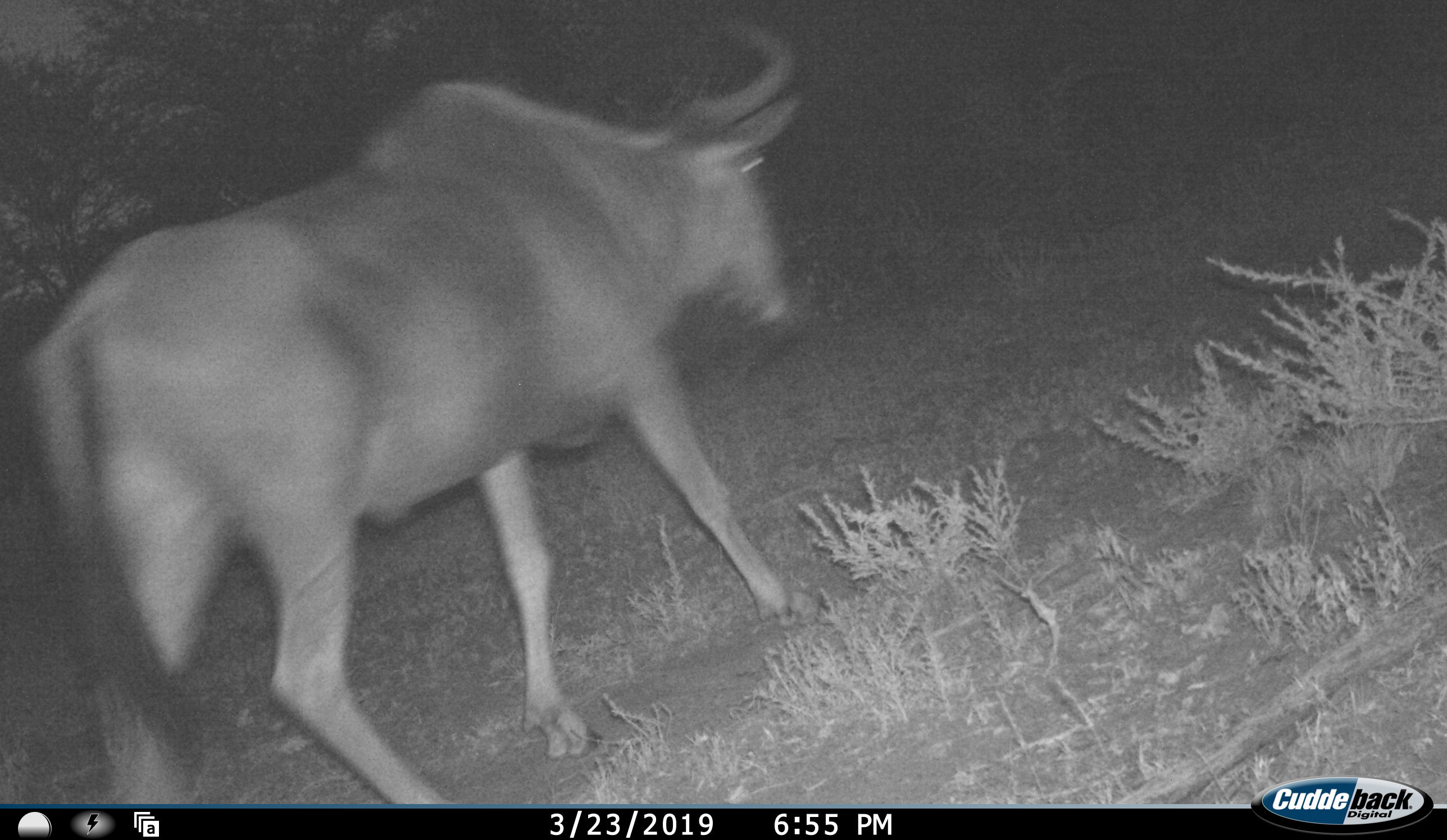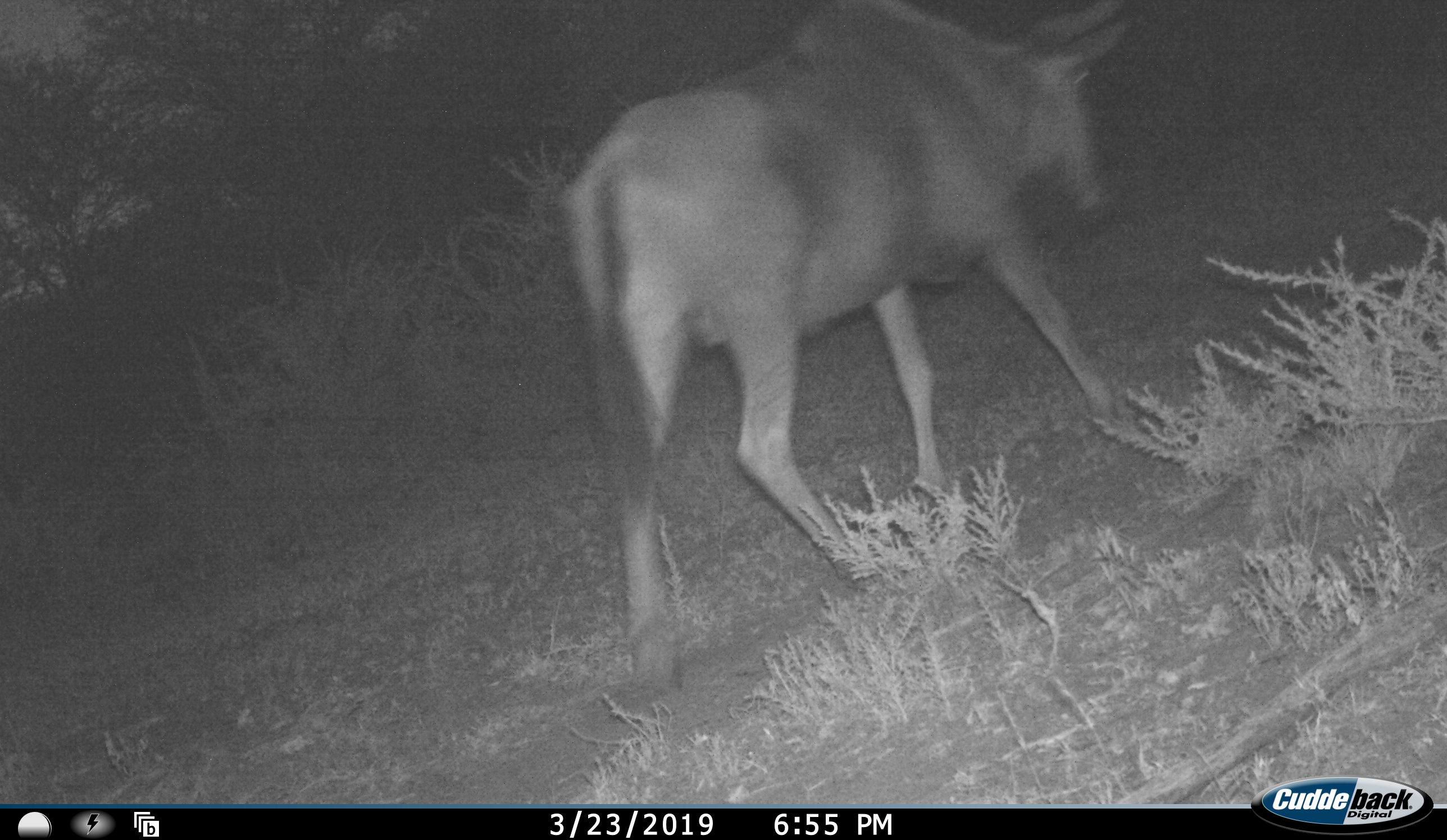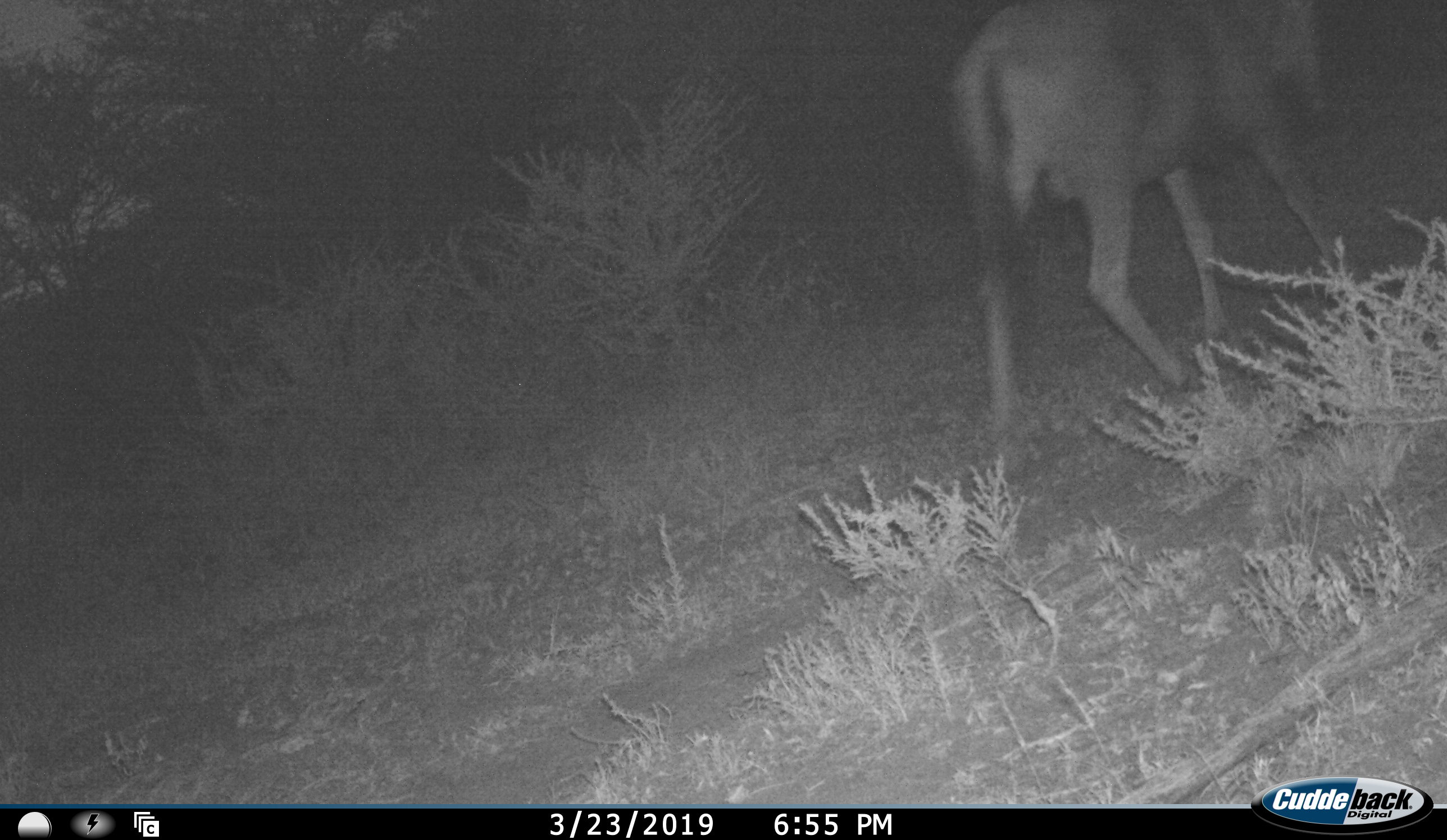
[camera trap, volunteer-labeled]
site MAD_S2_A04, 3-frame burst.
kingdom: Animalia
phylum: Chordata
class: Mammalia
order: Artiodactyla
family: Bovidae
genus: Connochaetes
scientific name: Connochaetes taurinus taurinus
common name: blue wildebeest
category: wildebeestblue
Wildebeestblue (blue wildebeest) (Connochaetes taurinus taurinus), count 1. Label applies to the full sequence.